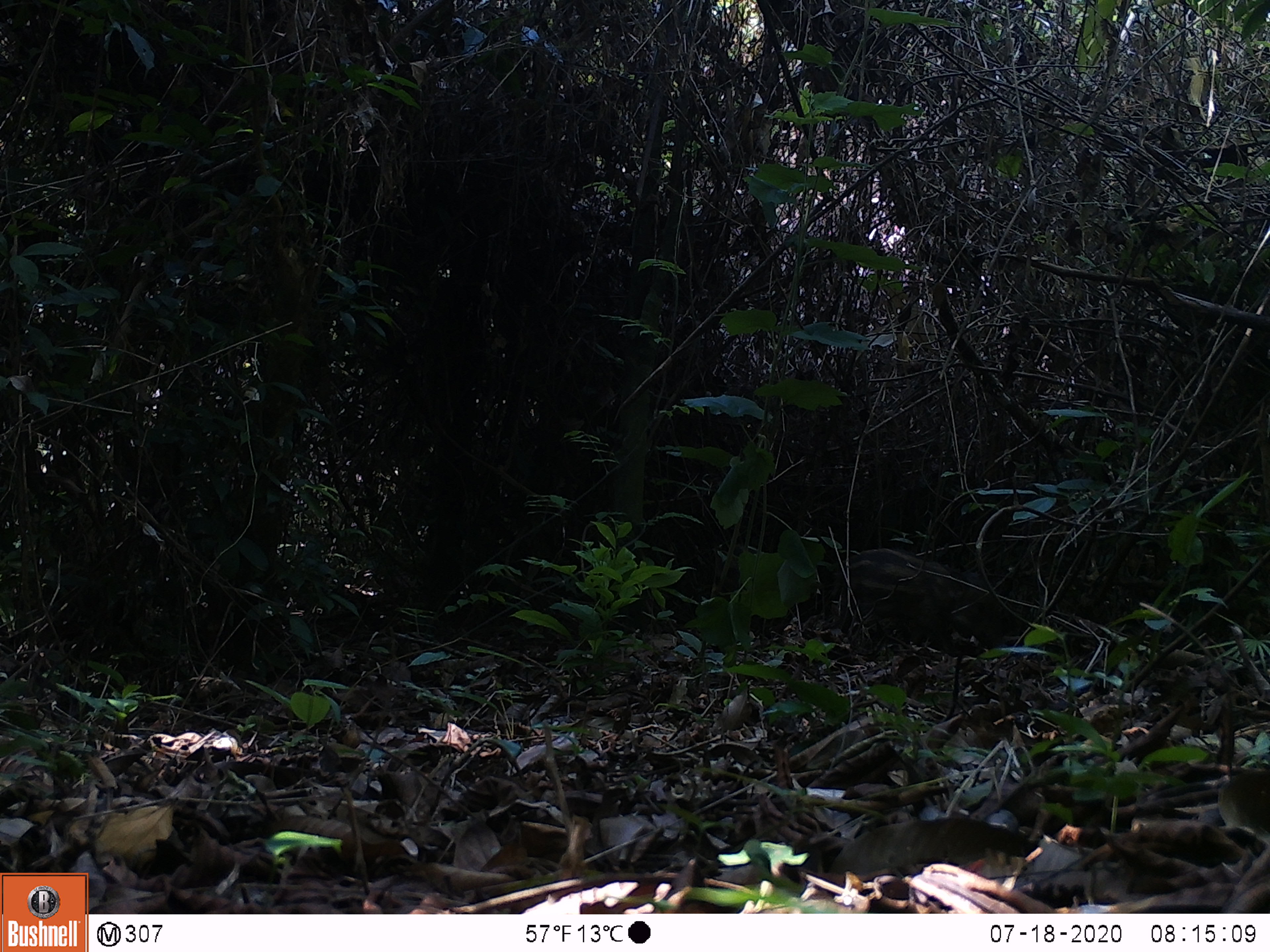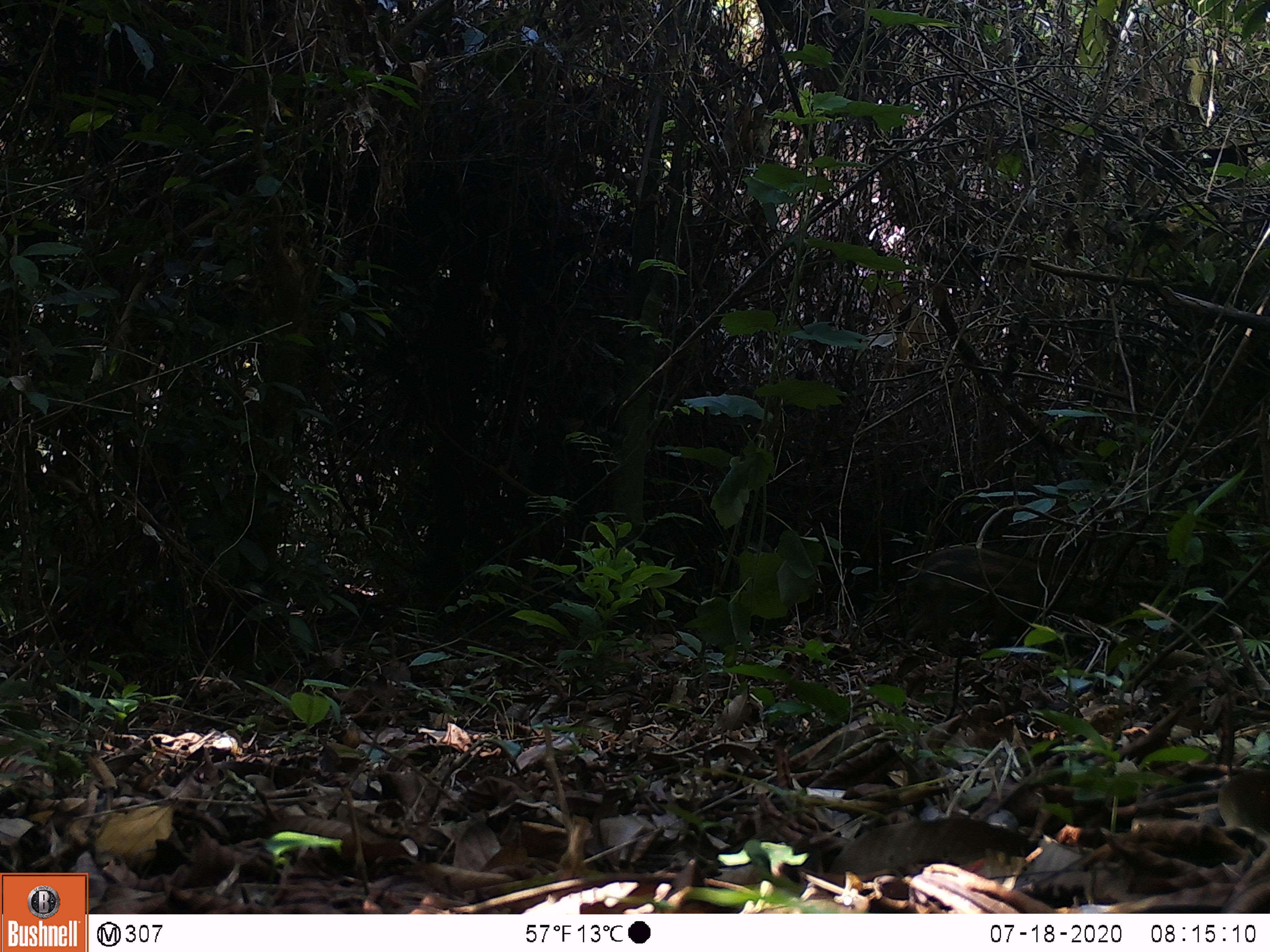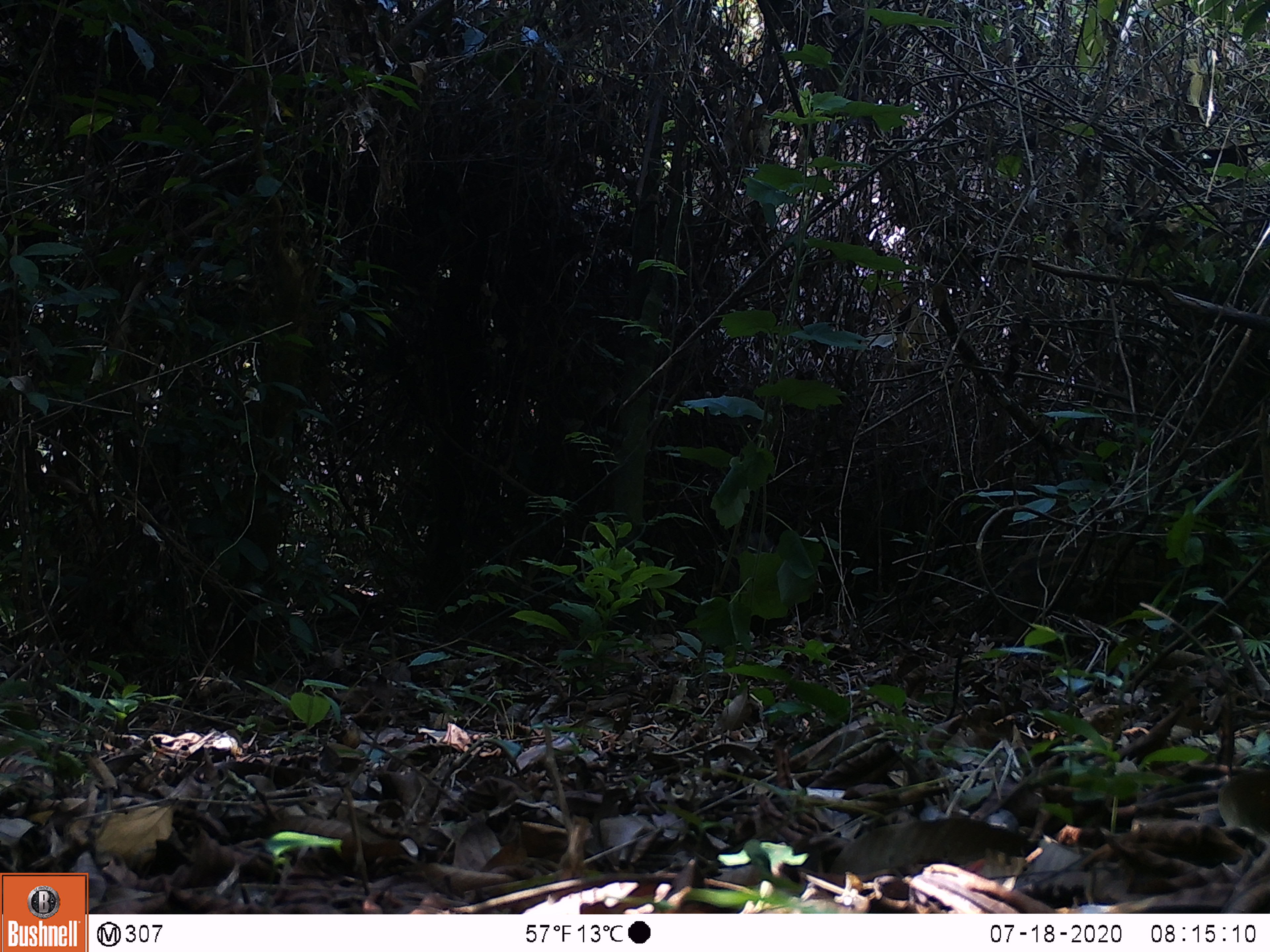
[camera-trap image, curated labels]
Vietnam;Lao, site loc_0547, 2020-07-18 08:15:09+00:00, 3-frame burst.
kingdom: Animalia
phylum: Chordata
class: Mammalia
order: Artiodactyla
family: Tragulidae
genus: Moschiola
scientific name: Moschiola meminna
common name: chevrotain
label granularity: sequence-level